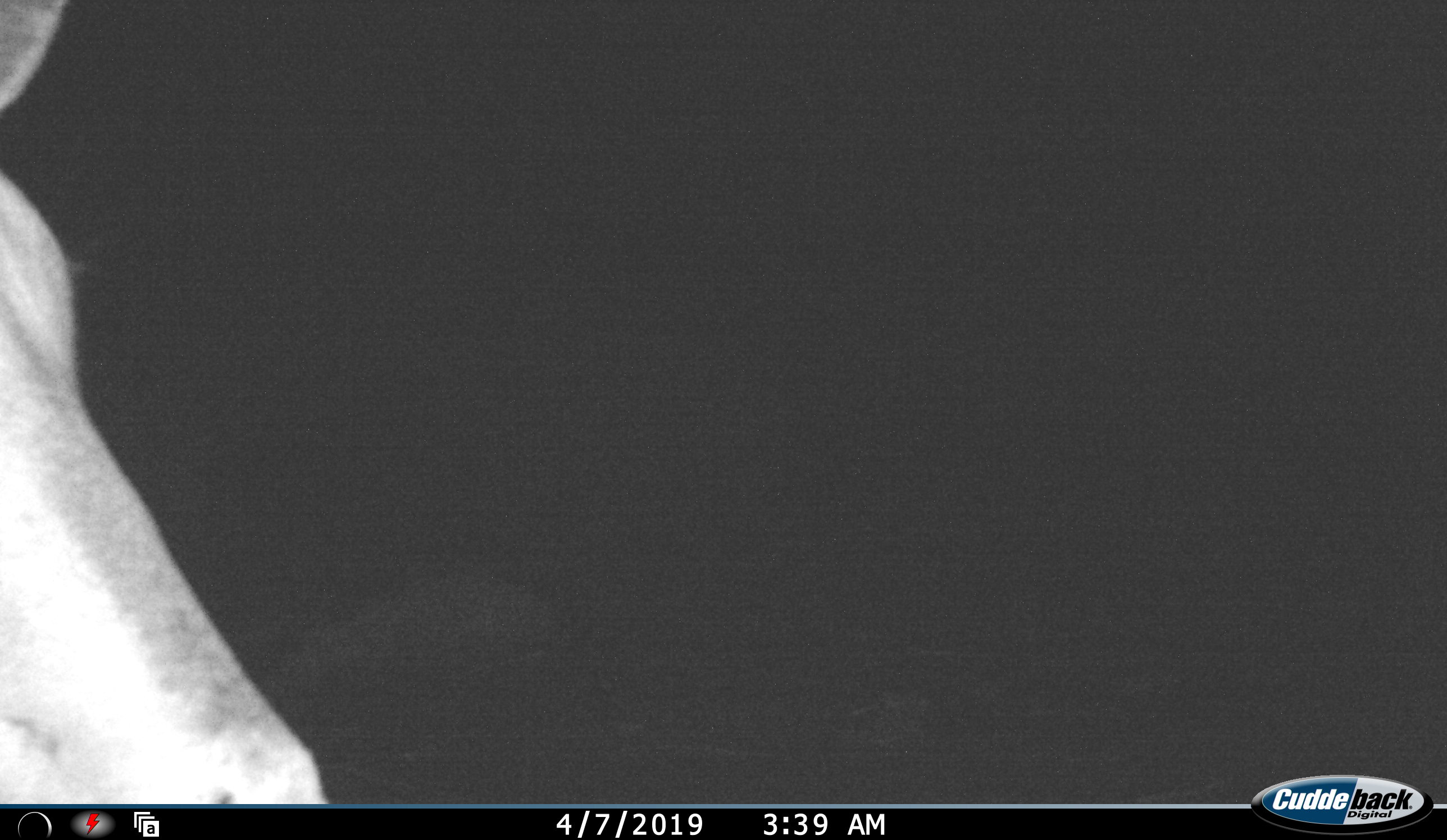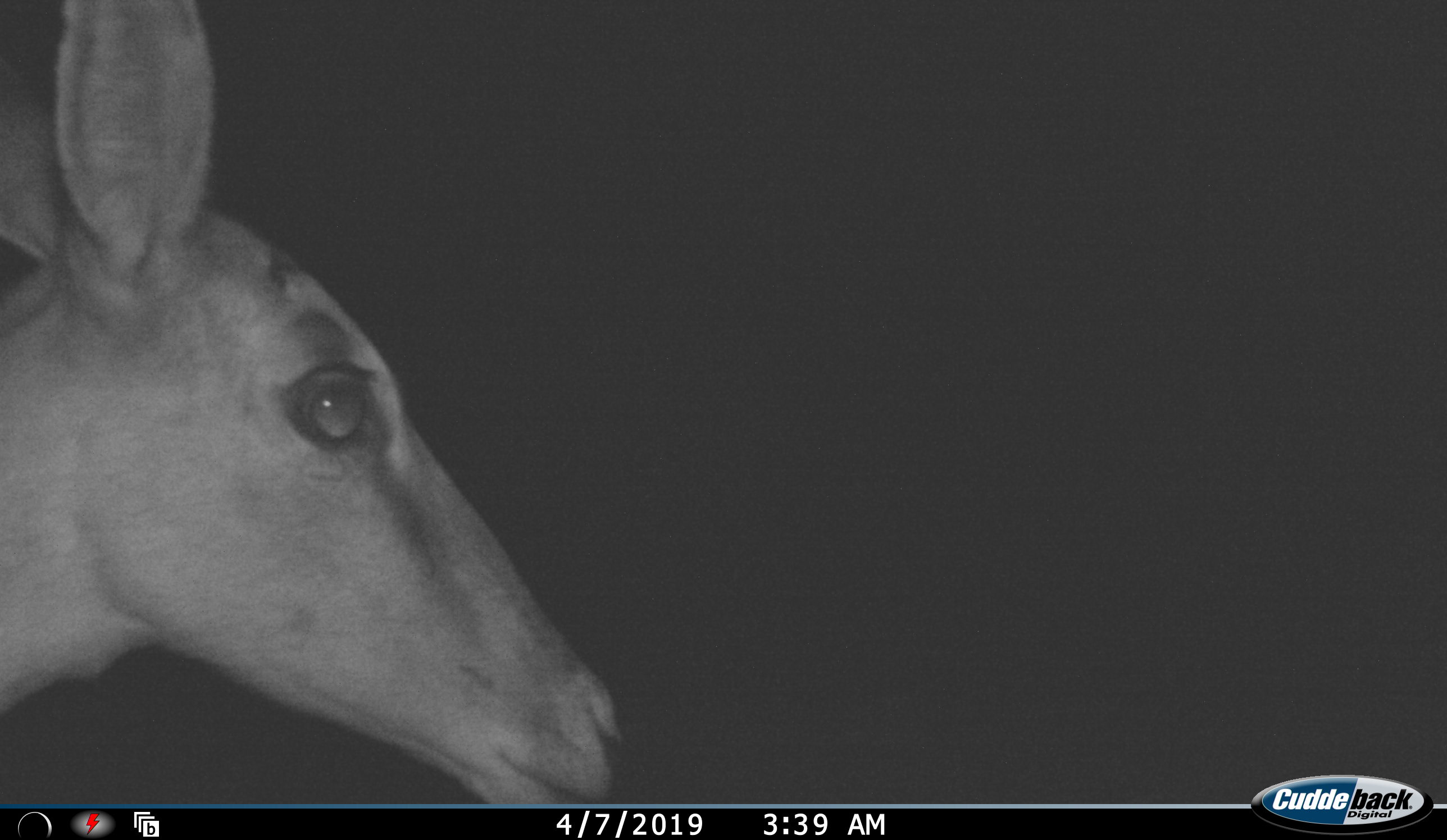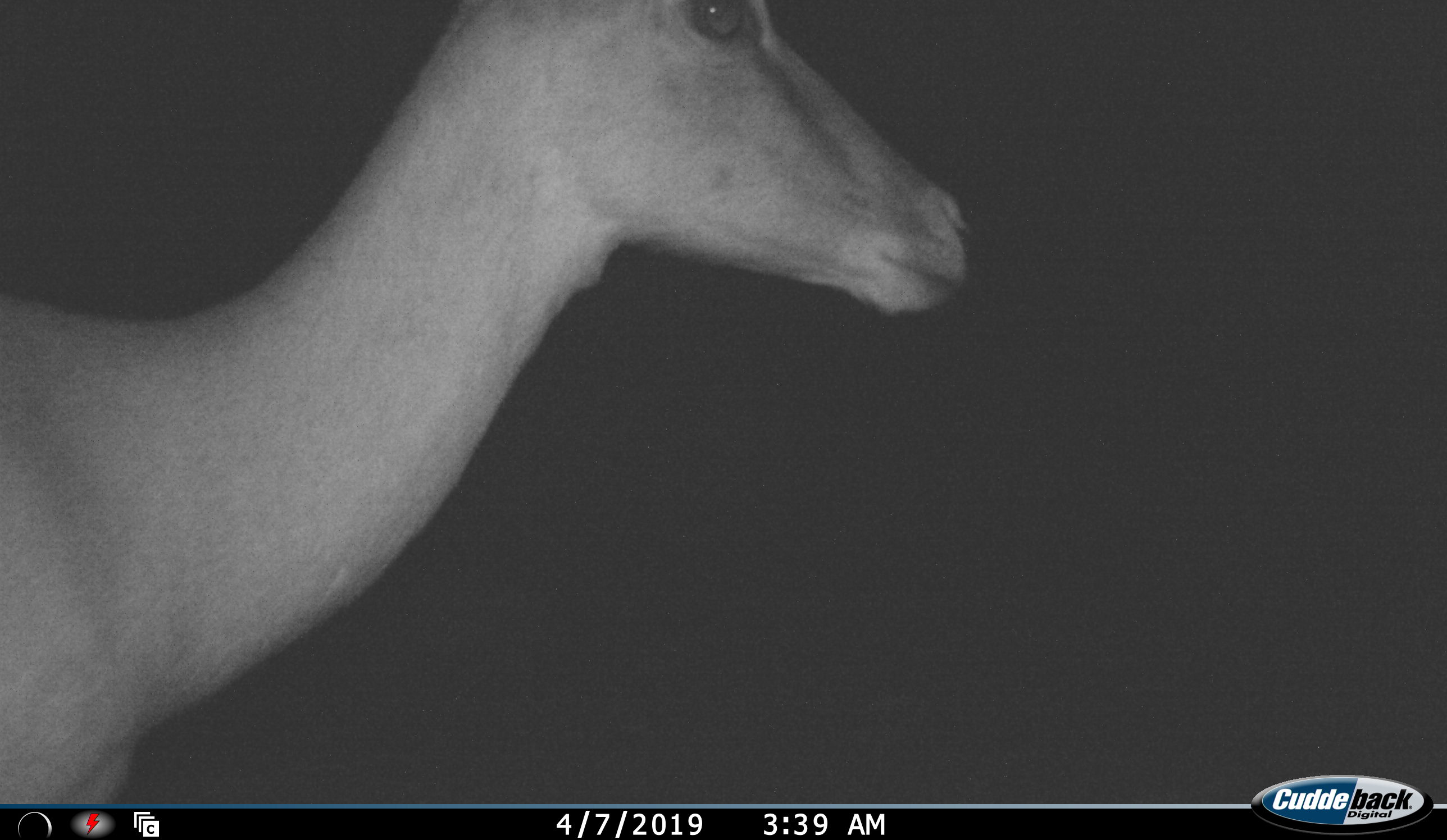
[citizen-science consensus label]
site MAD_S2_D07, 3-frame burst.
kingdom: Animalia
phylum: Chordata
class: Mammalia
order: Artiodactyla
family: Bovidae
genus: Aepyceros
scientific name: Aepyceros melampus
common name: impala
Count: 1.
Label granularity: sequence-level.